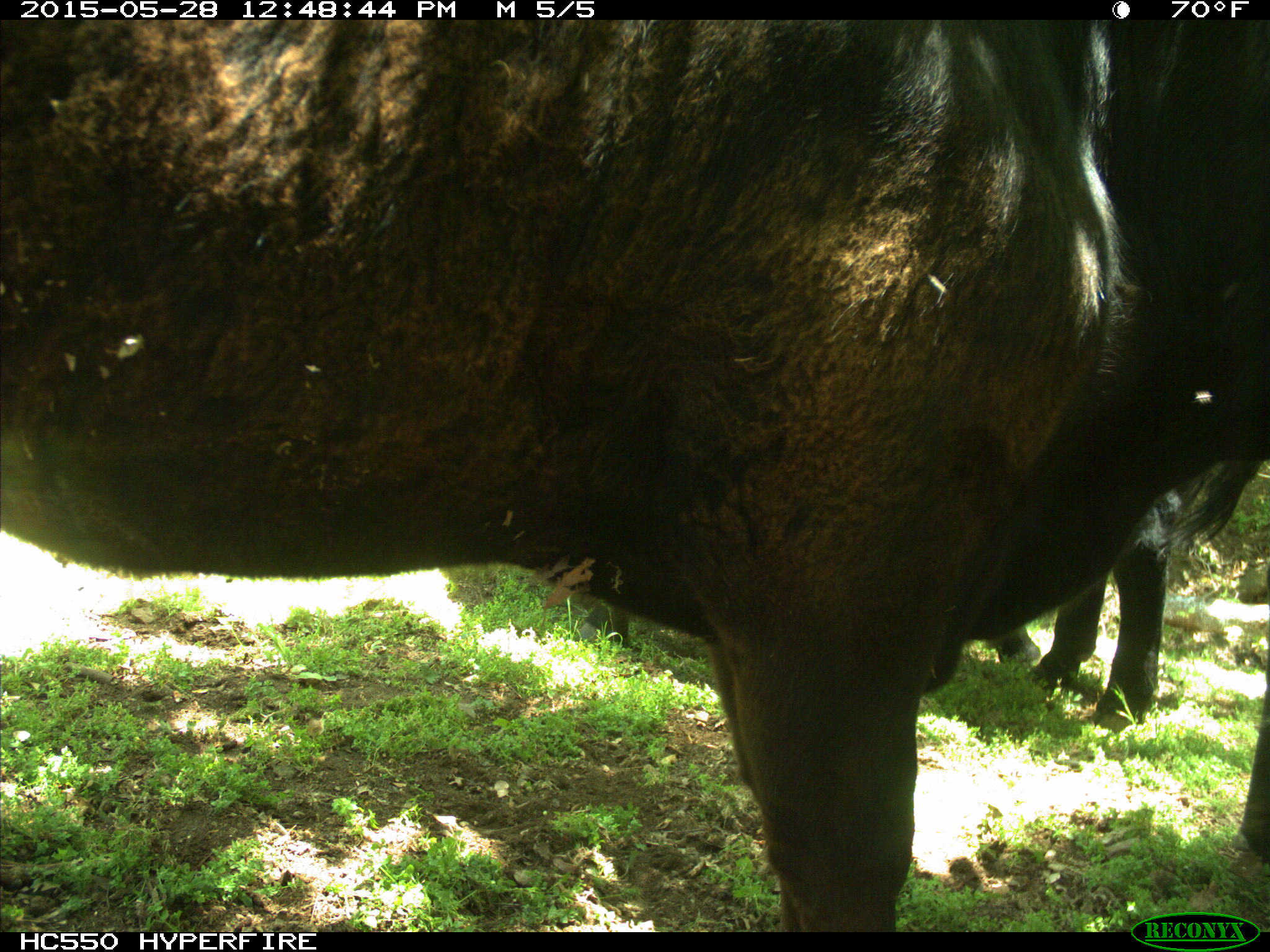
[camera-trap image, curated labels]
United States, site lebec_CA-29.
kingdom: Animalia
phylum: Chordata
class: Mammalia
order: Artiodactyla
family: Bovidae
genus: Bos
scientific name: Bos taurus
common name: domestic cow